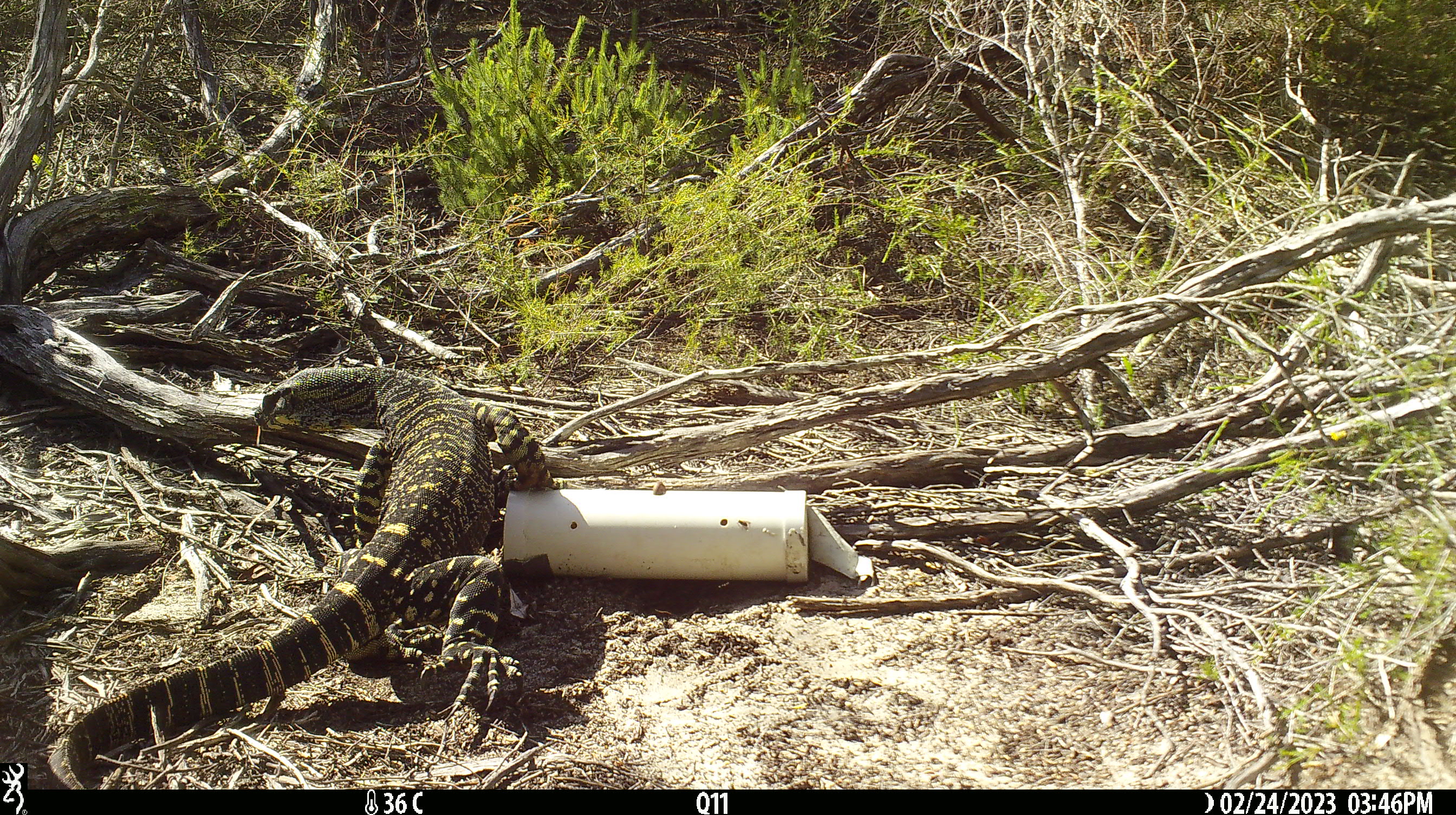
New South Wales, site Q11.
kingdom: Animalia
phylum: Chordata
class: Reptilia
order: Squamata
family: Varanidae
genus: Varanus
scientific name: Varanus varius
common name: lace monitor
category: goanna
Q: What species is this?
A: Goanna (lace monitor) (Varanus varius).